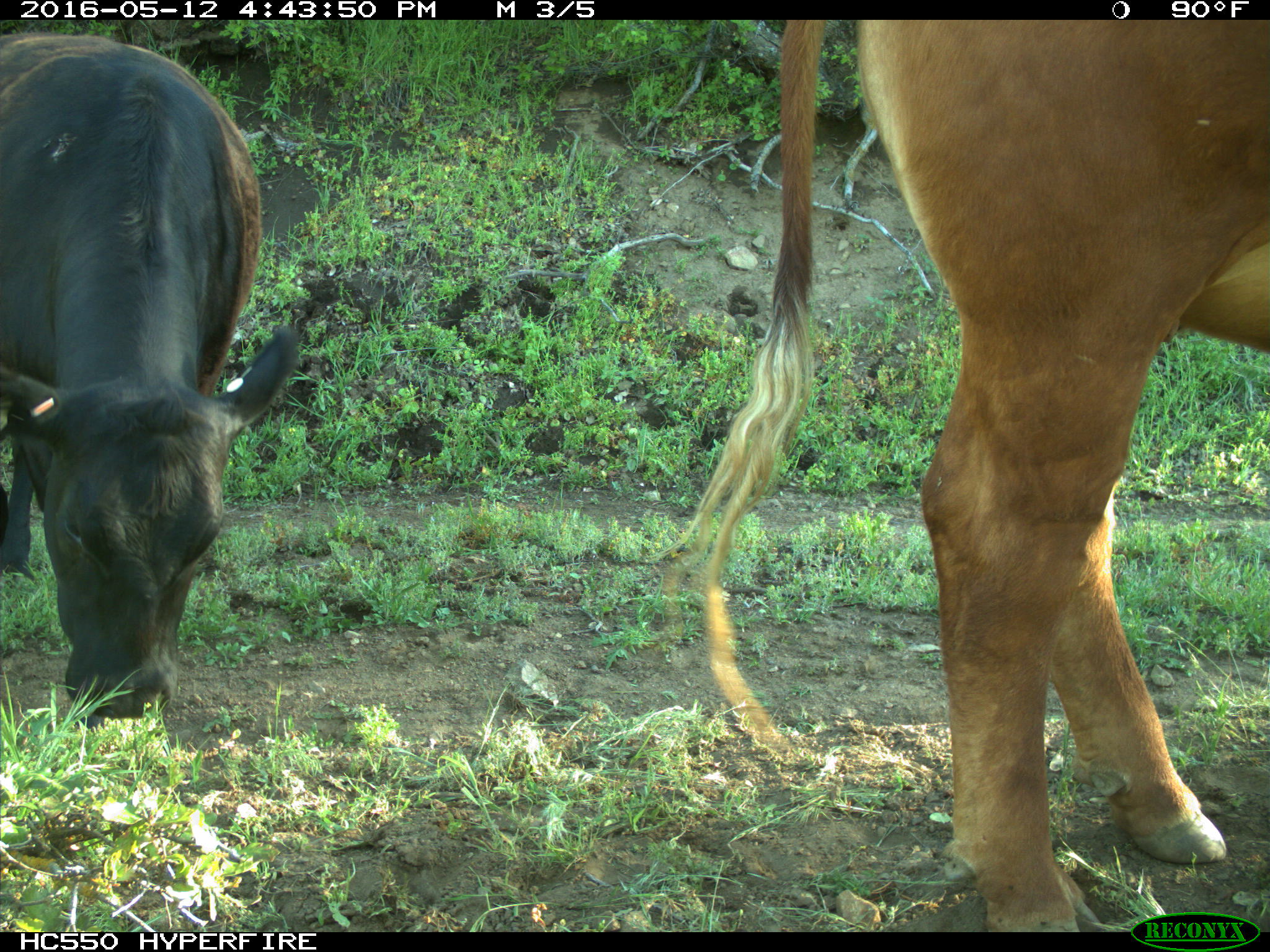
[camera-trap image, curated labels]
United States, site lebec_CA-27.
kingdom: Animalia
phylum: Chordata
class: Mammalia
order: Artiodactyla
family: Bovidae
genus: Bos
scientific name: Bos taurus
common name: domestic cow